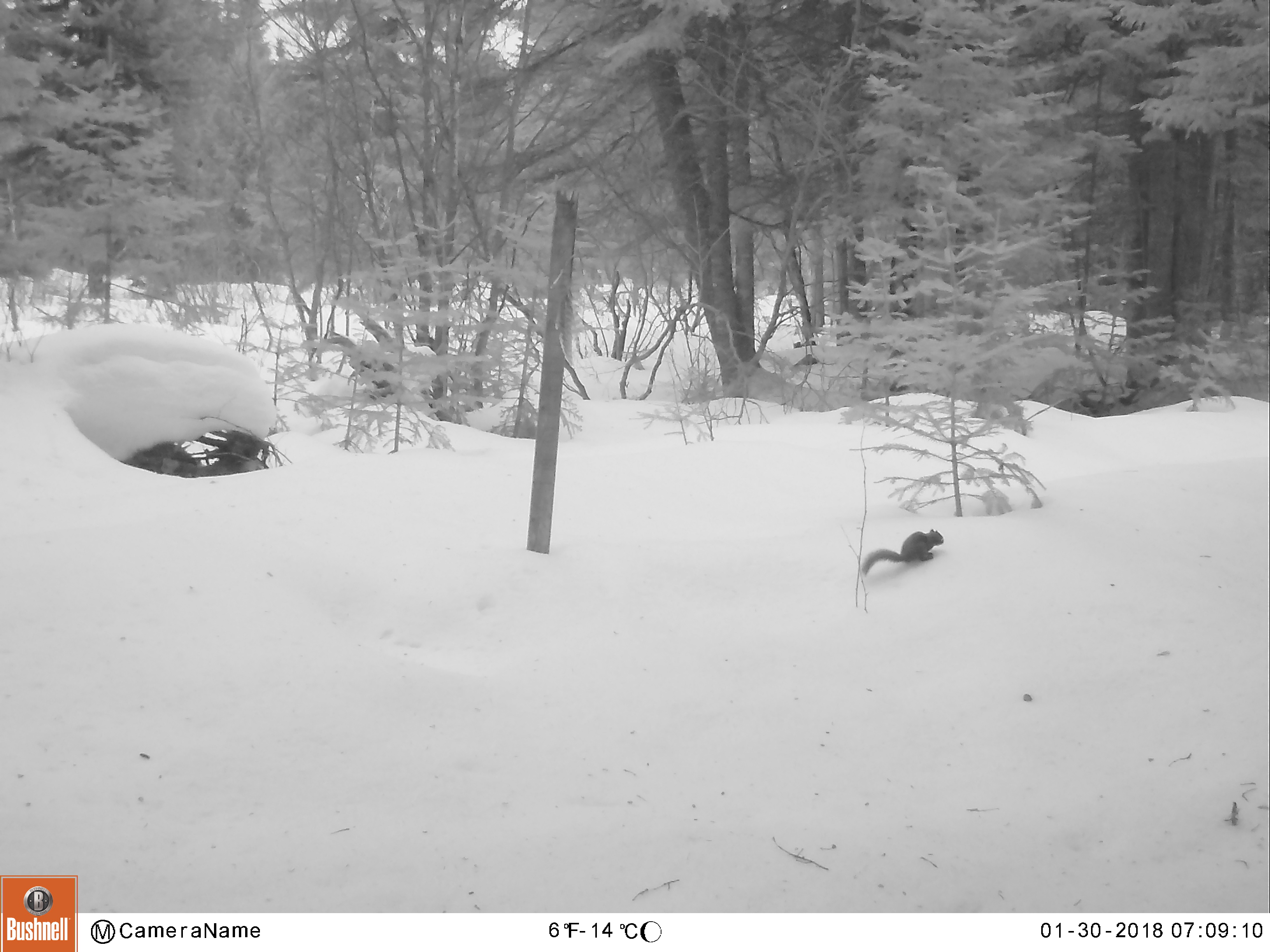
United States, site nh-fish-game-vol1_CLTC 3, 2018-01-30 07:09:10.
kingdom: Animalia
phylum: Chordata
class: Mammalia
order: Rodentia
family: Sciuridae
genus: Tamiasciurus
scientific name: Tamiasciurus hudsonicus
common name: red squirrel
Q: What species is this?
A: Red squirrel (Tamiasciurus hudsonicus).